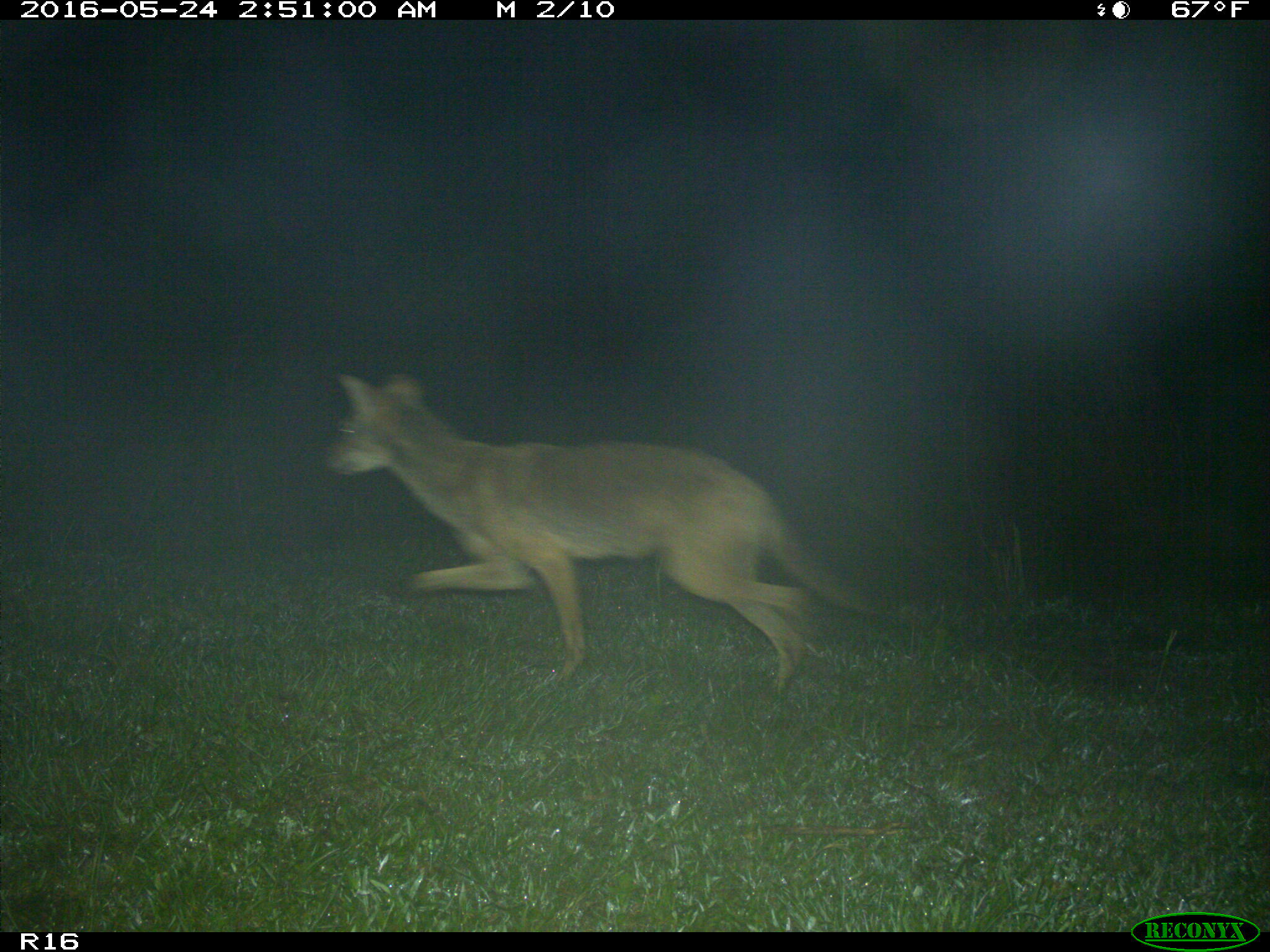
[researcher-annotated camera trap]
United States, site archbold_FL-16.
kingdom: Animalia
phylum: Chordata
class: Mammalia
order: Carnivora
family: Canidae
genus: Canis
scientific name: Canis latrans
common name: coyote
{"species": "Canis latrans (coyote)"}